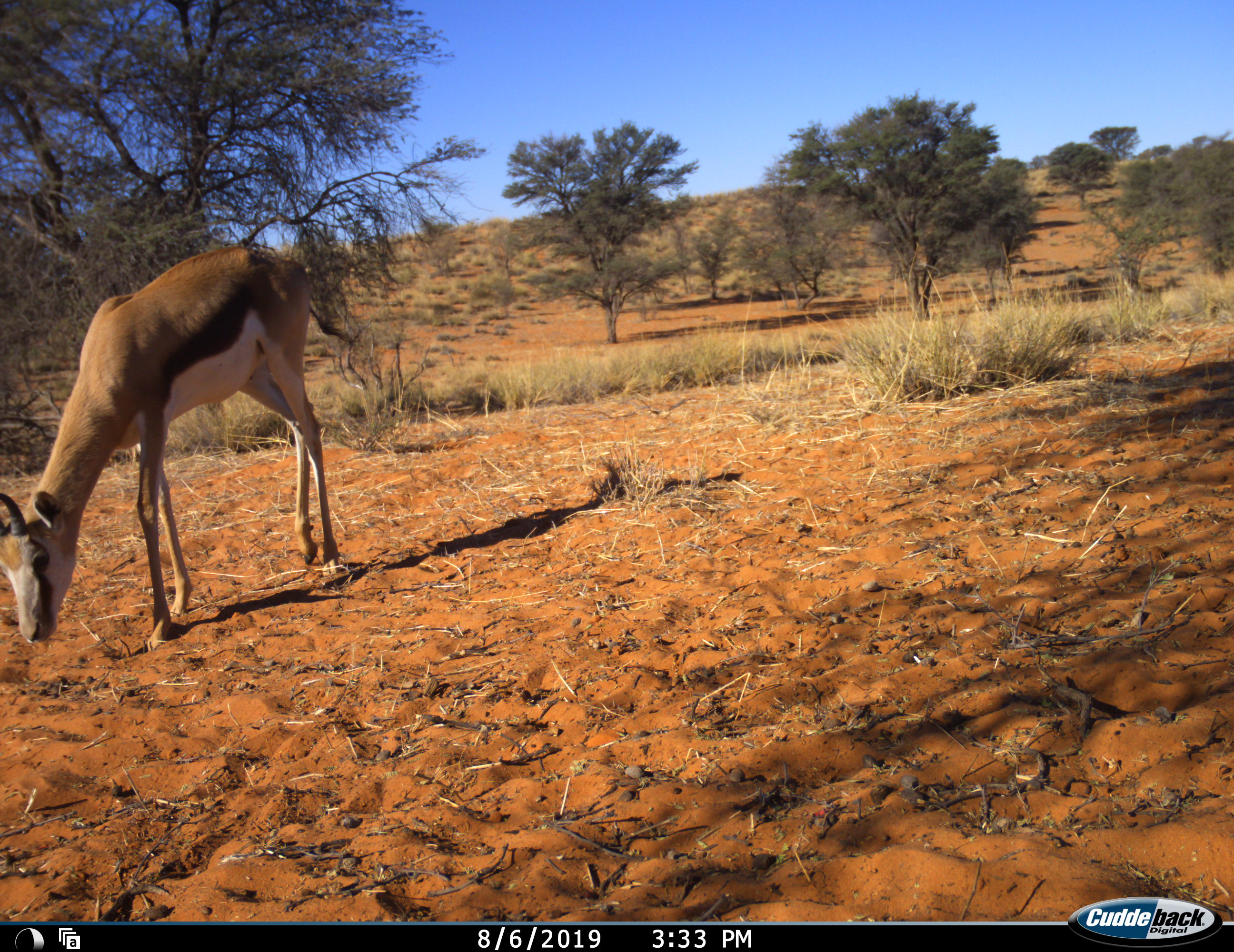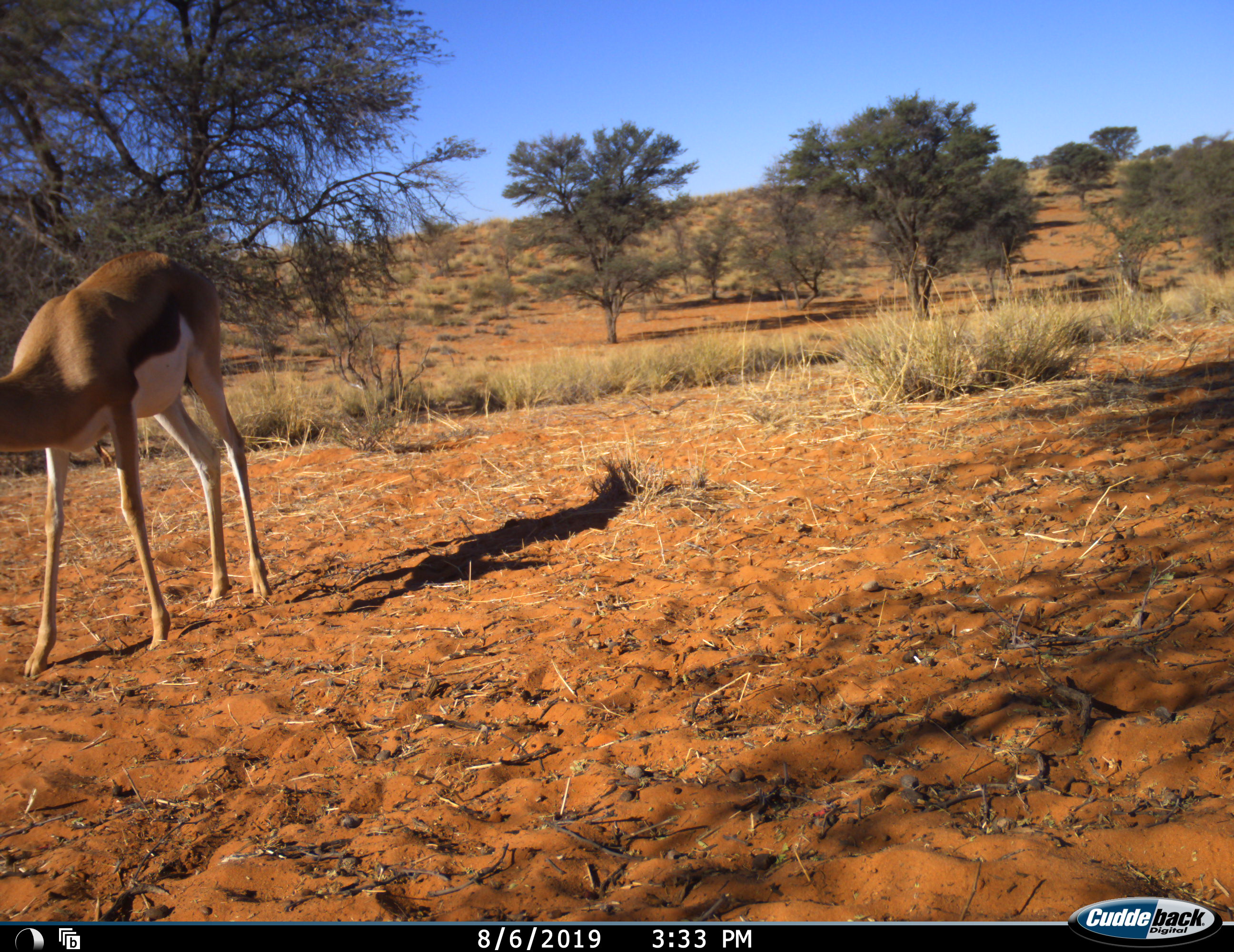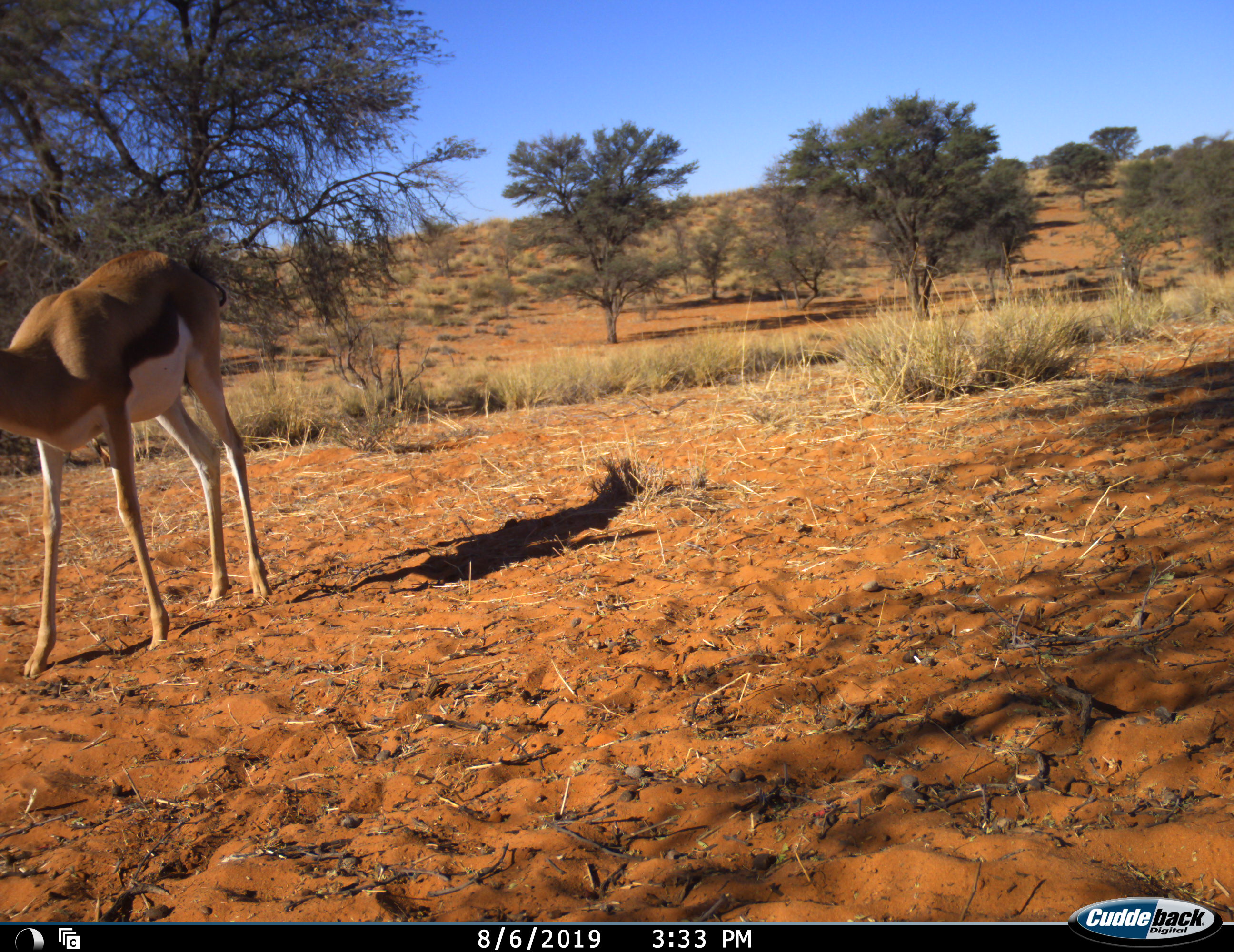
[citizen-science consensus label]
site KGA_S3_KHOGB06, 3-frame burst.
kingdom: Animalia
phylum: Chordata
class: Mammalia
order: Artiodactyla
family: Bovidae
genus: Antidorcas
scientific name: Antidorcas marsupialis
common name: springbok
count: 1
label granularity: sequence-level